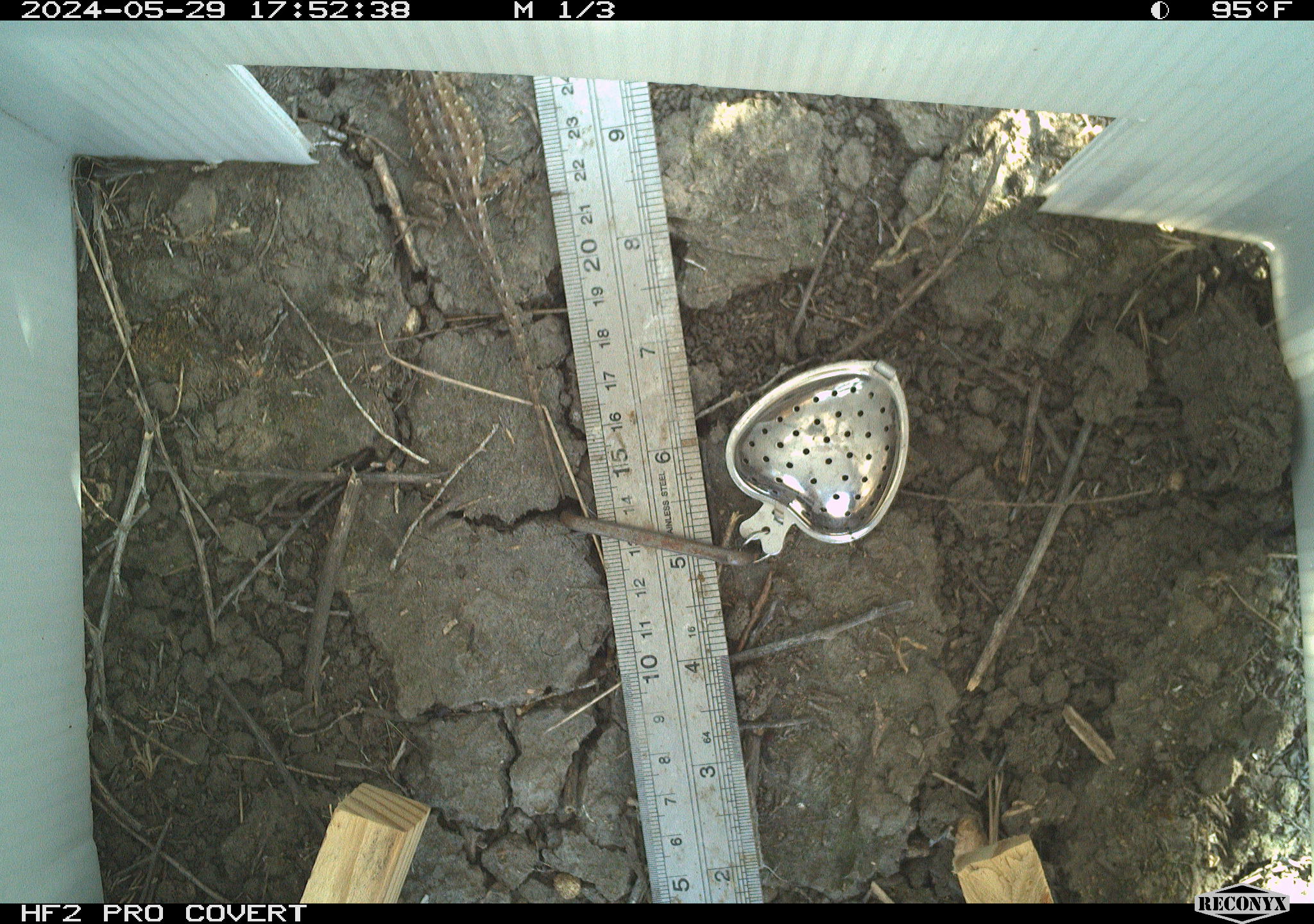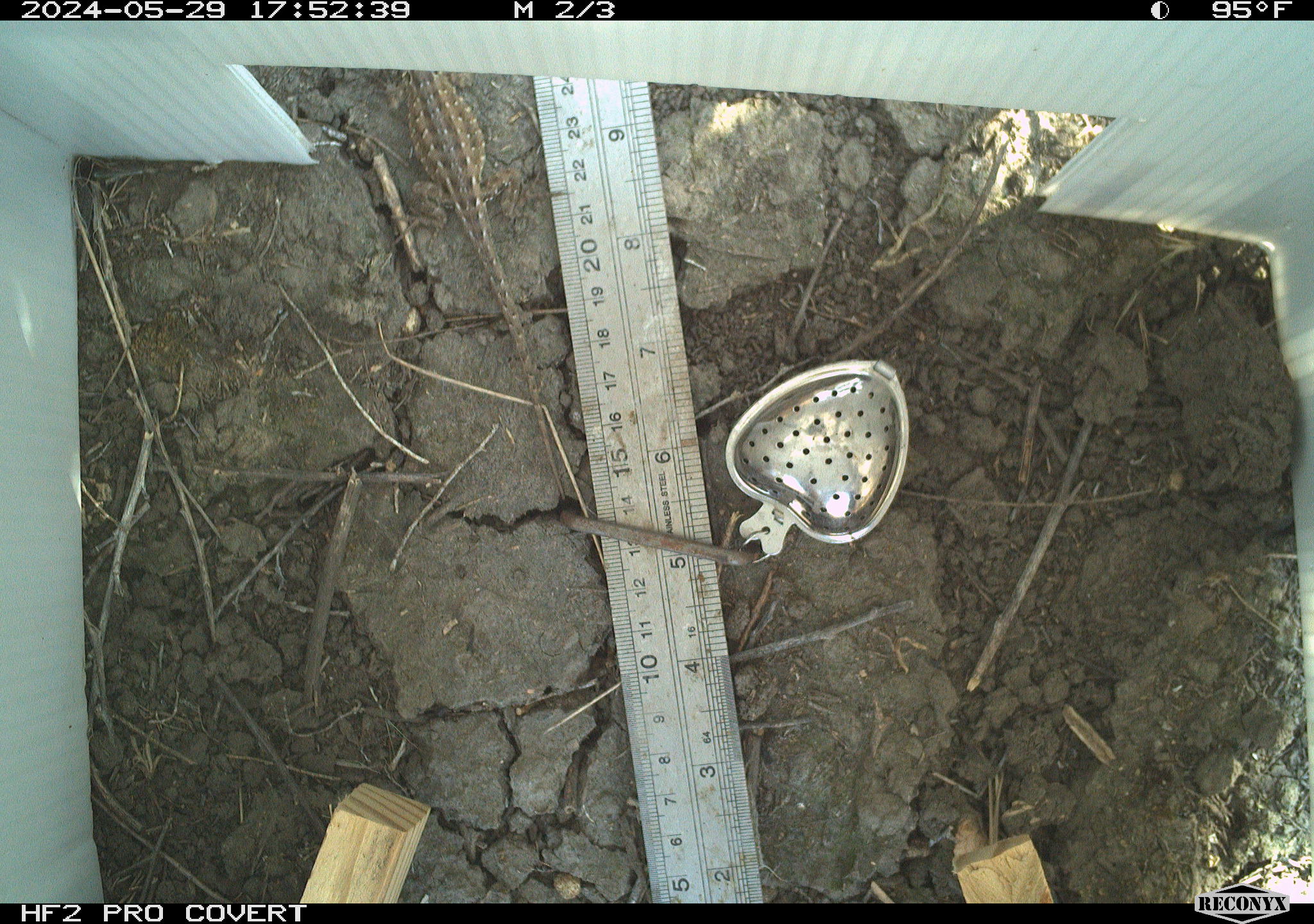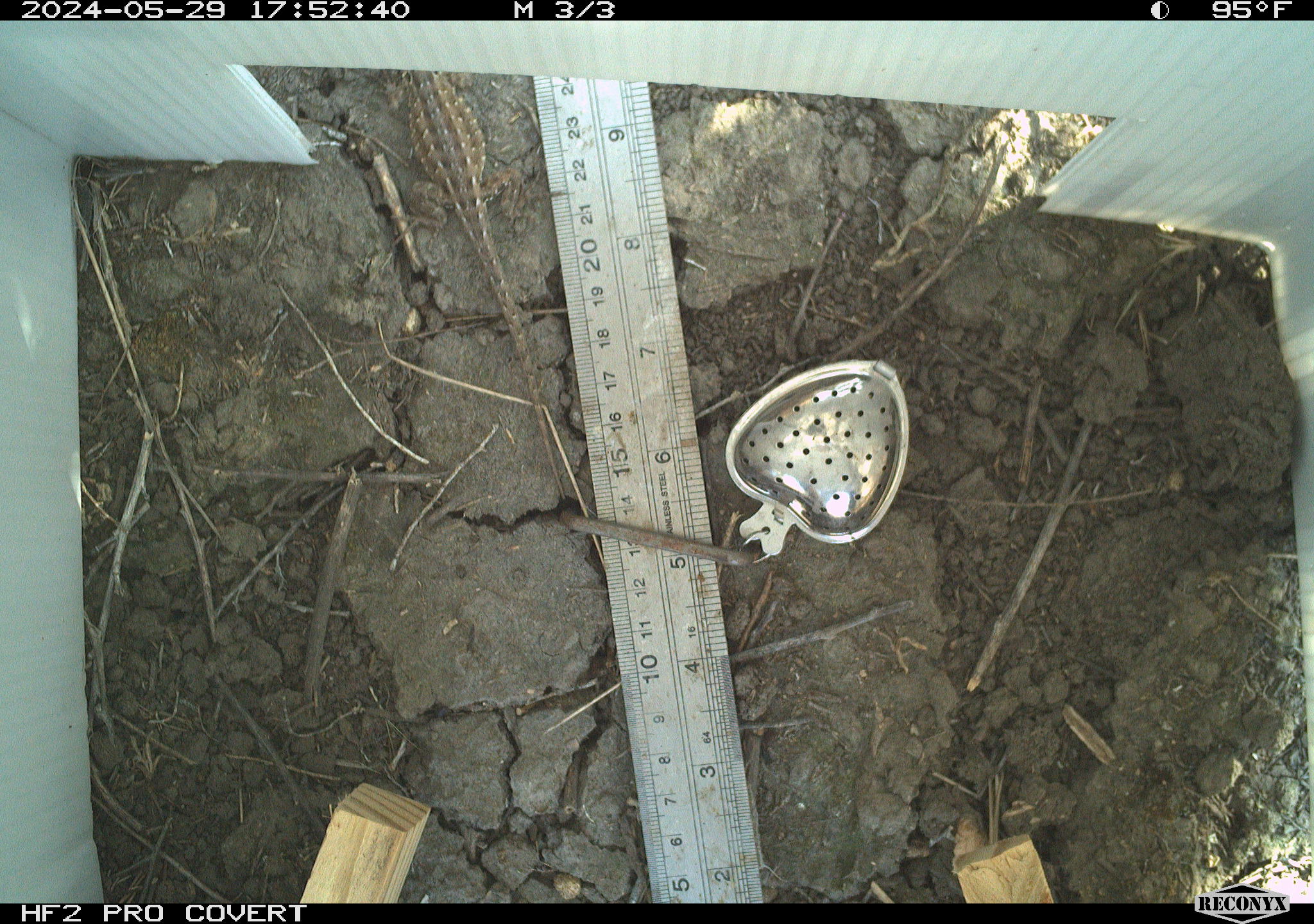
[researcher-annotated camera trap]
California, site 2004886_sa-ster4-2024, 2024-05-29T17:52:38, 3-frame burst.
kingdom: Animalia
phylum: Chordata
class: Reptilia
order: Squamata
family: Phrynosomatidae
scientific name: Phrynosomatidae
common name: phrynosomatid lizards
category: phrynosomatidae family